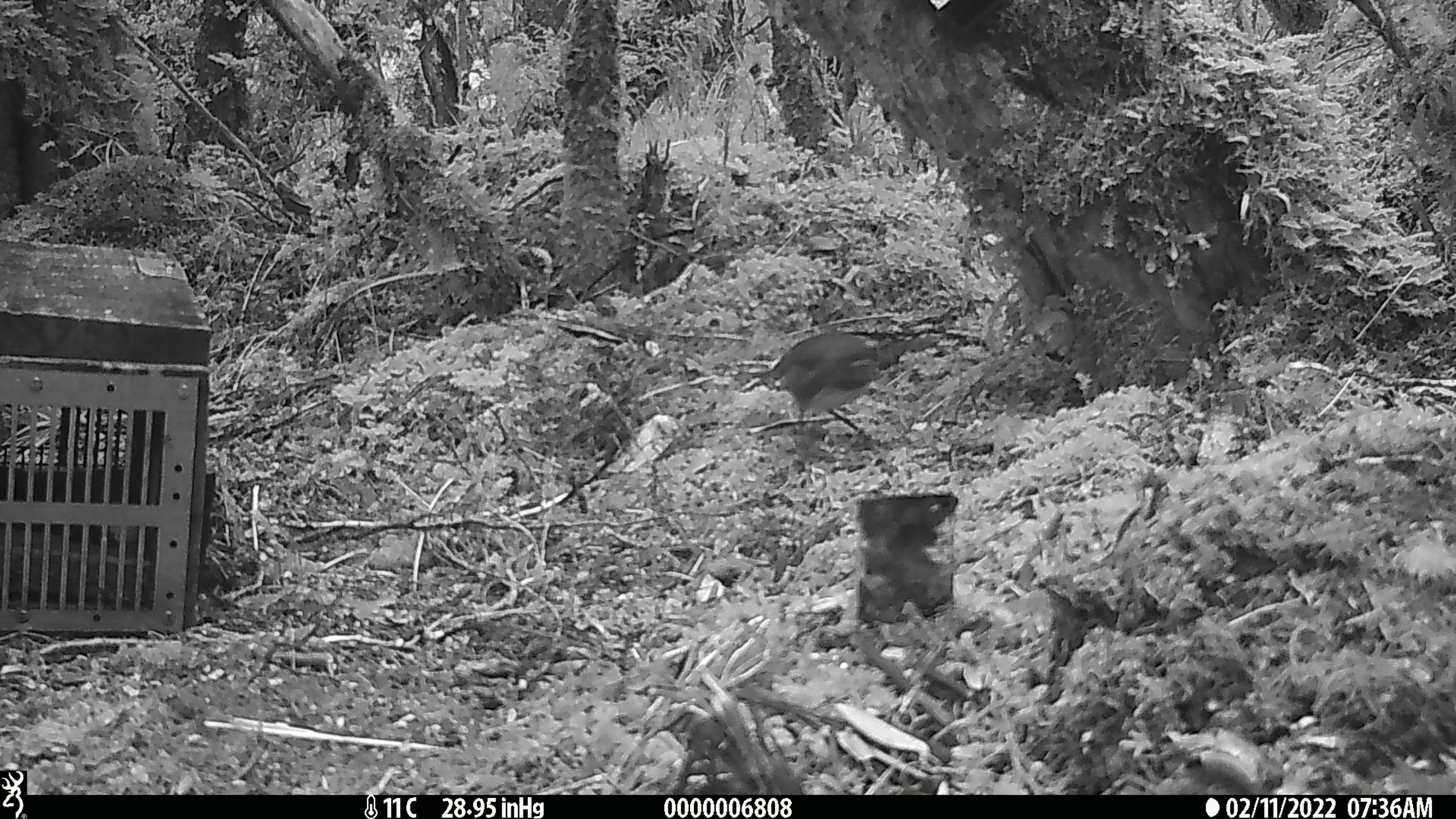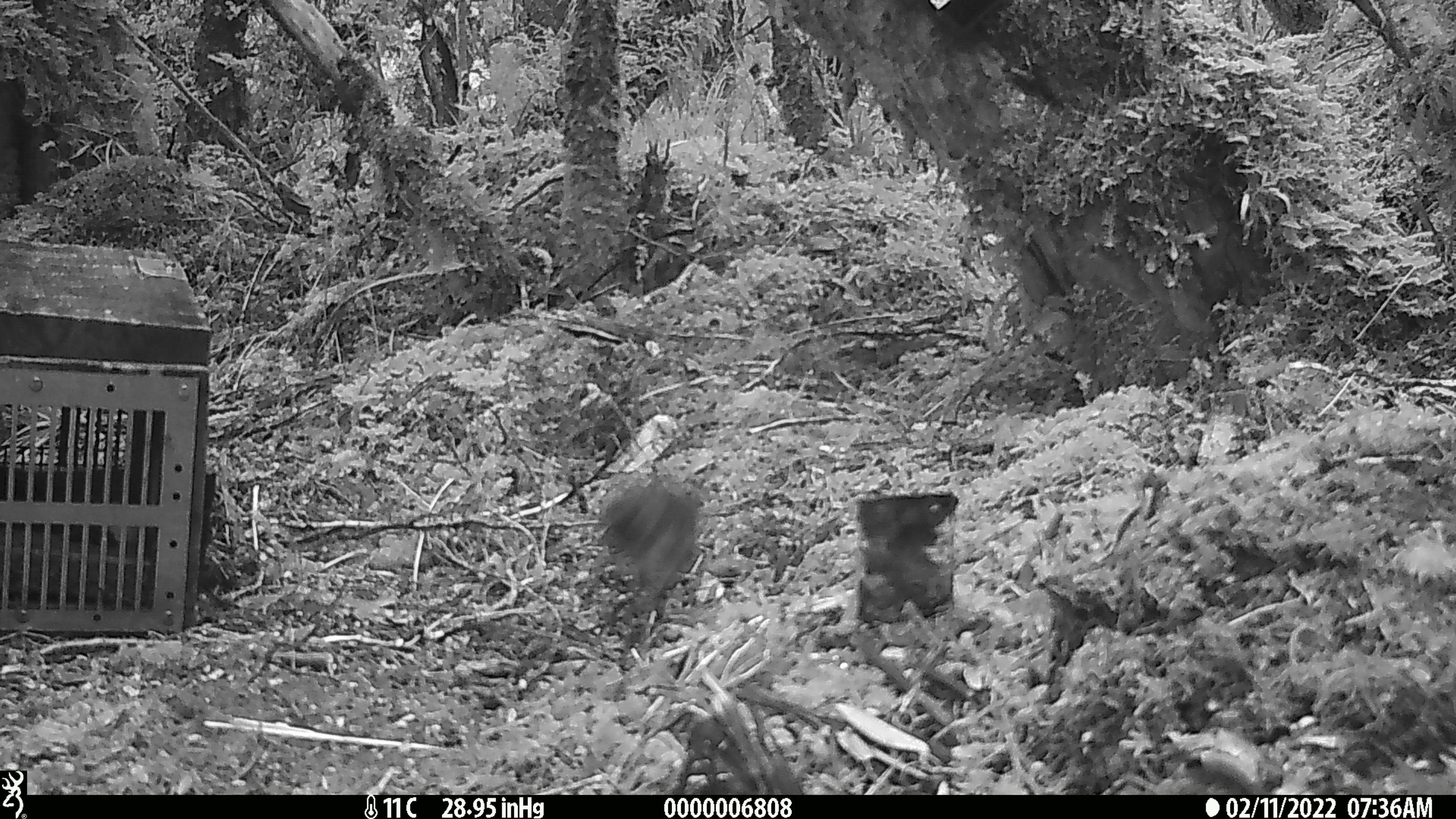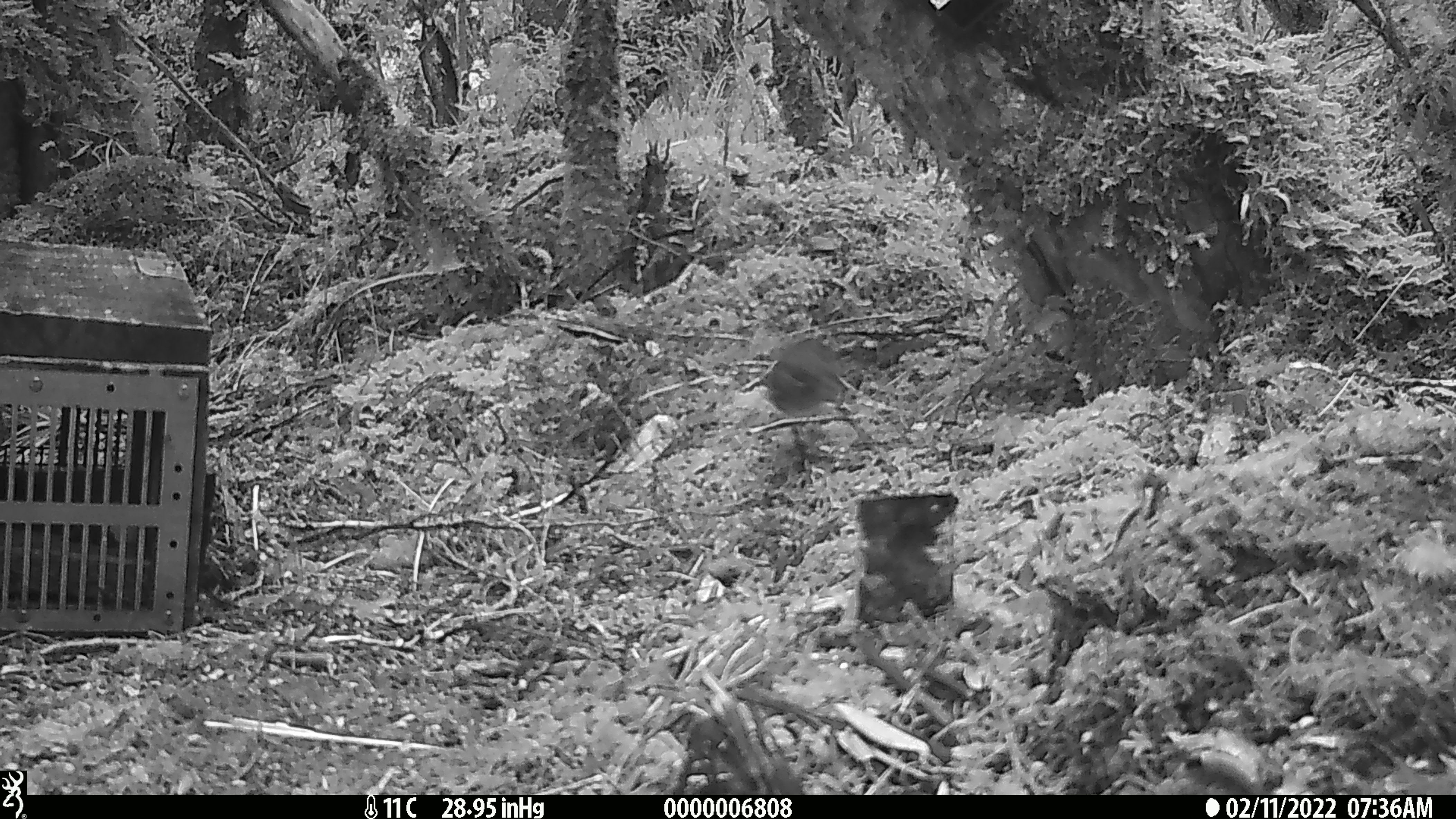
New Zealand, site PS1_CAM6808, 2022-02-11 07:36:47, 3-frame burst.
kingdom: Animalia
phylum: Chordata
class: Aves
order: Passeriformes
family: Petroicidae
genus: Petroica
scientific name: Petroica australis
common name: new zealand robin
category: robin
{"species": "robin (new zealand robin) (Petroica australis)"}